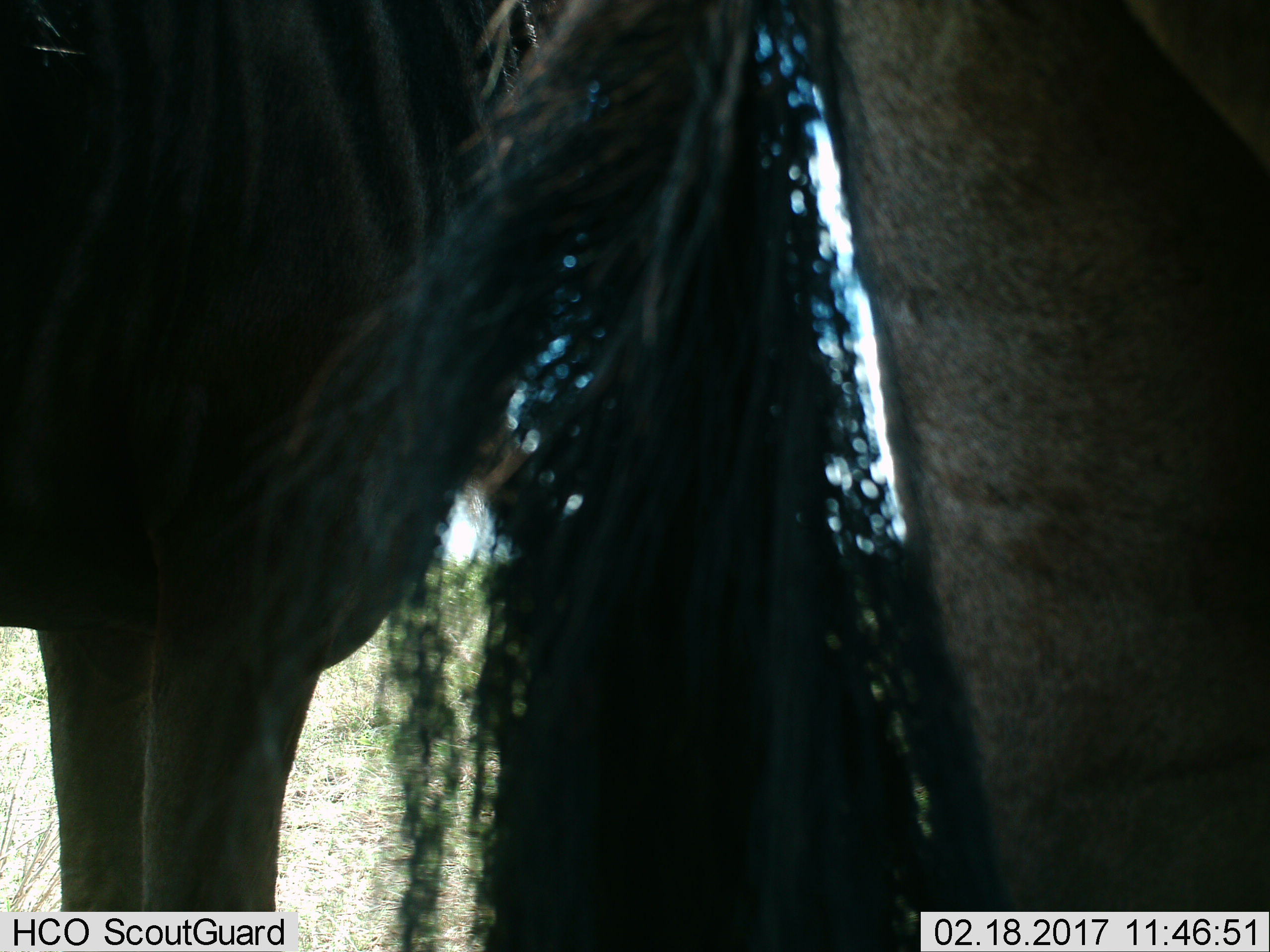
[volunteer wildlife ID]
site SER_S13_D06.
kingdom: Animalia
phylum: Chordata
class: Mammalia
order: Artiodactyla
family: Bovidae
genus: Connochaetes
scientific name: Connochaetes taurinus taurinus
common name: blue wildebeest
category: wildebeestblue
Wildebeestblue (blue wildebeest) (Connochaetes taurinus taurinus), count 2. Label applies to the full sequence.